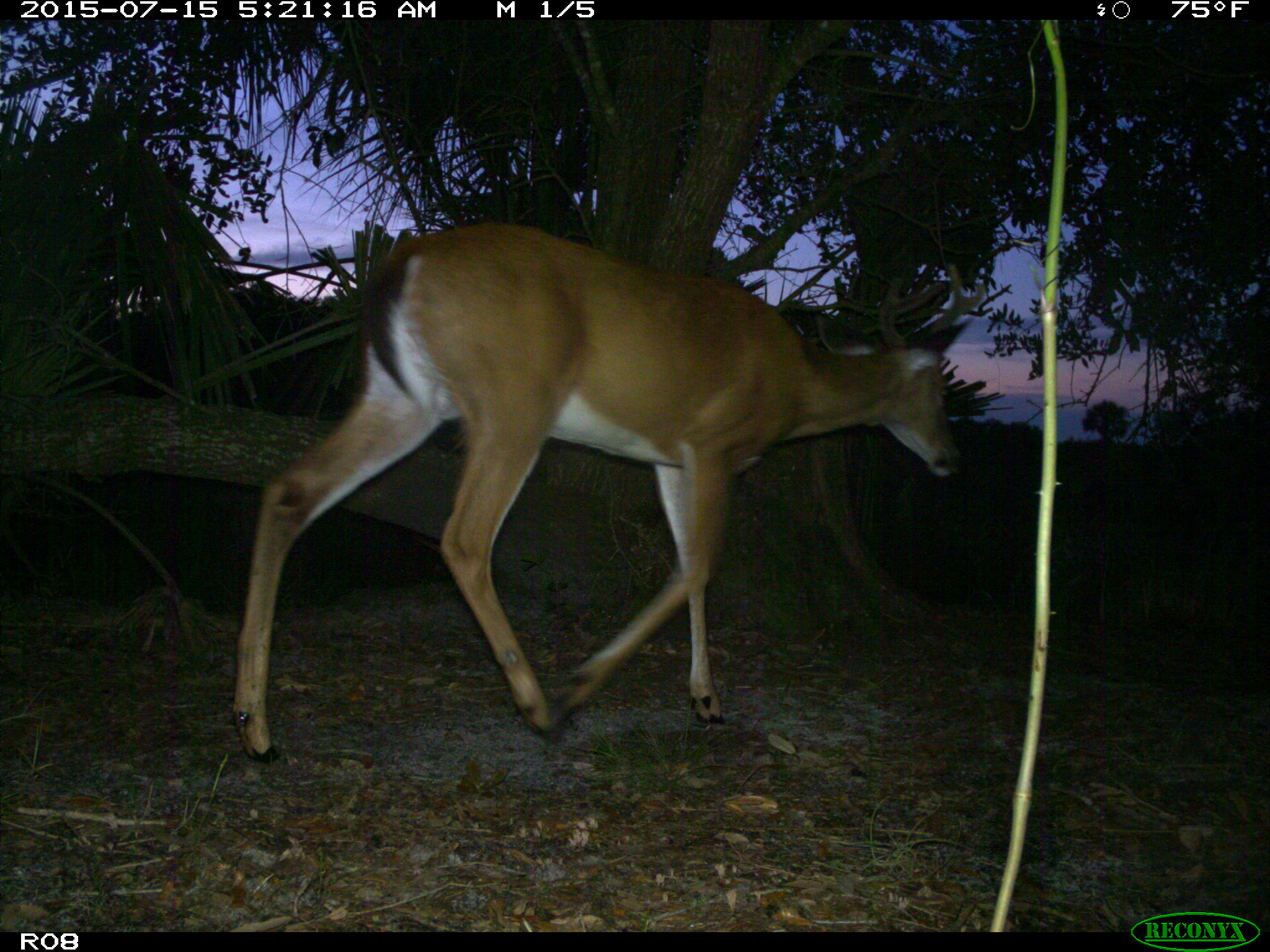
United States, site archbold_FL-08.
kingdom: Animalia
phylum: Chordata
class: Mammalia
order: Artiodactyla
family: Cervidae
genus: Odocoileus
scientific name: Odocoileus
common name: deer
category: unidentified deer